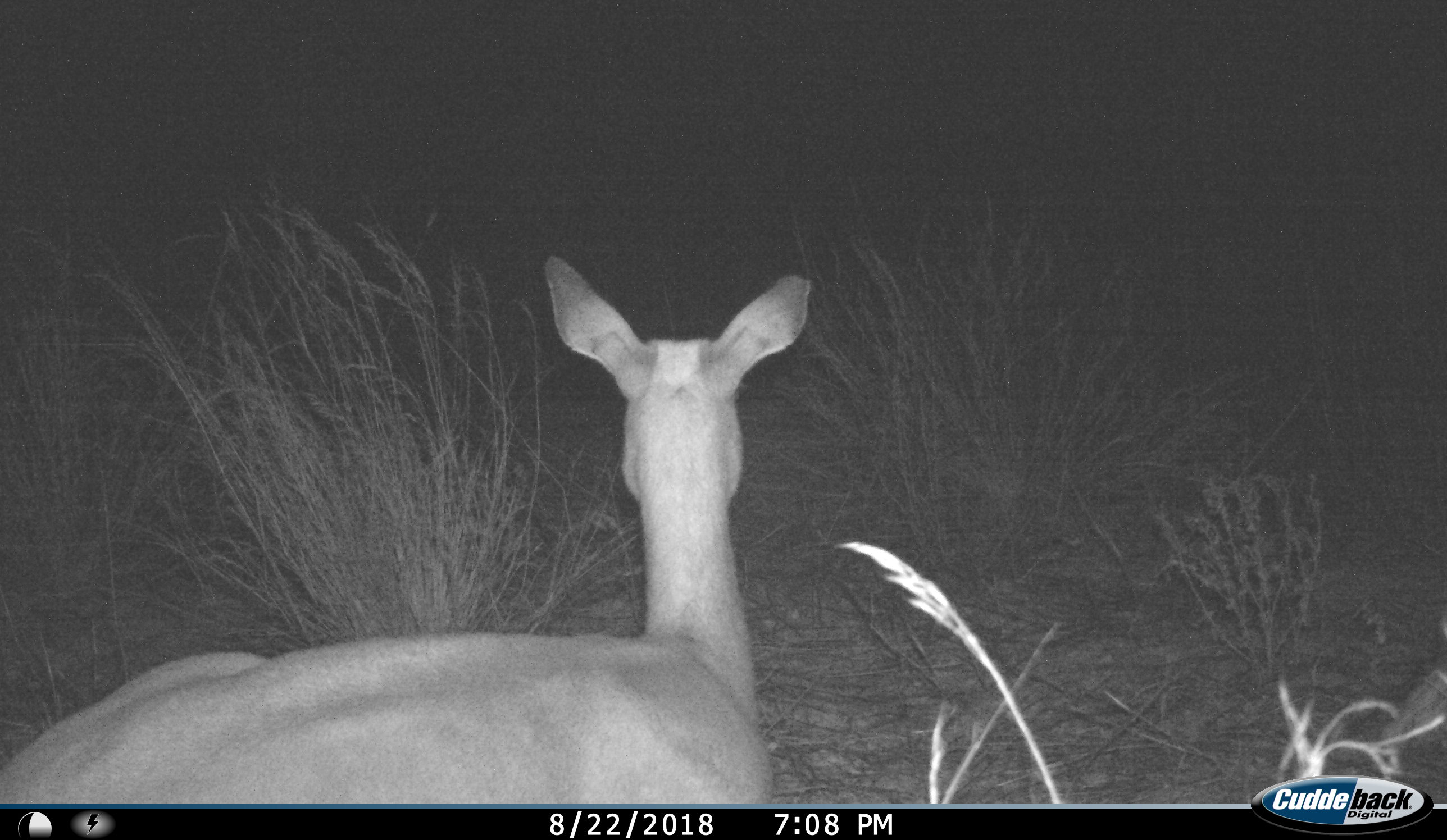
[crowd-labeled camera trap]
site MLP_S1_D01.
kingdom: Animalia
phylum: Chordata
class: Mammalia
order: Artiodactyla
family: Bovidae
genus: Aepyceros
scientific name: Aepyceros melampus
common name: impala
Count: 1.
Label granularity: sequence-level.